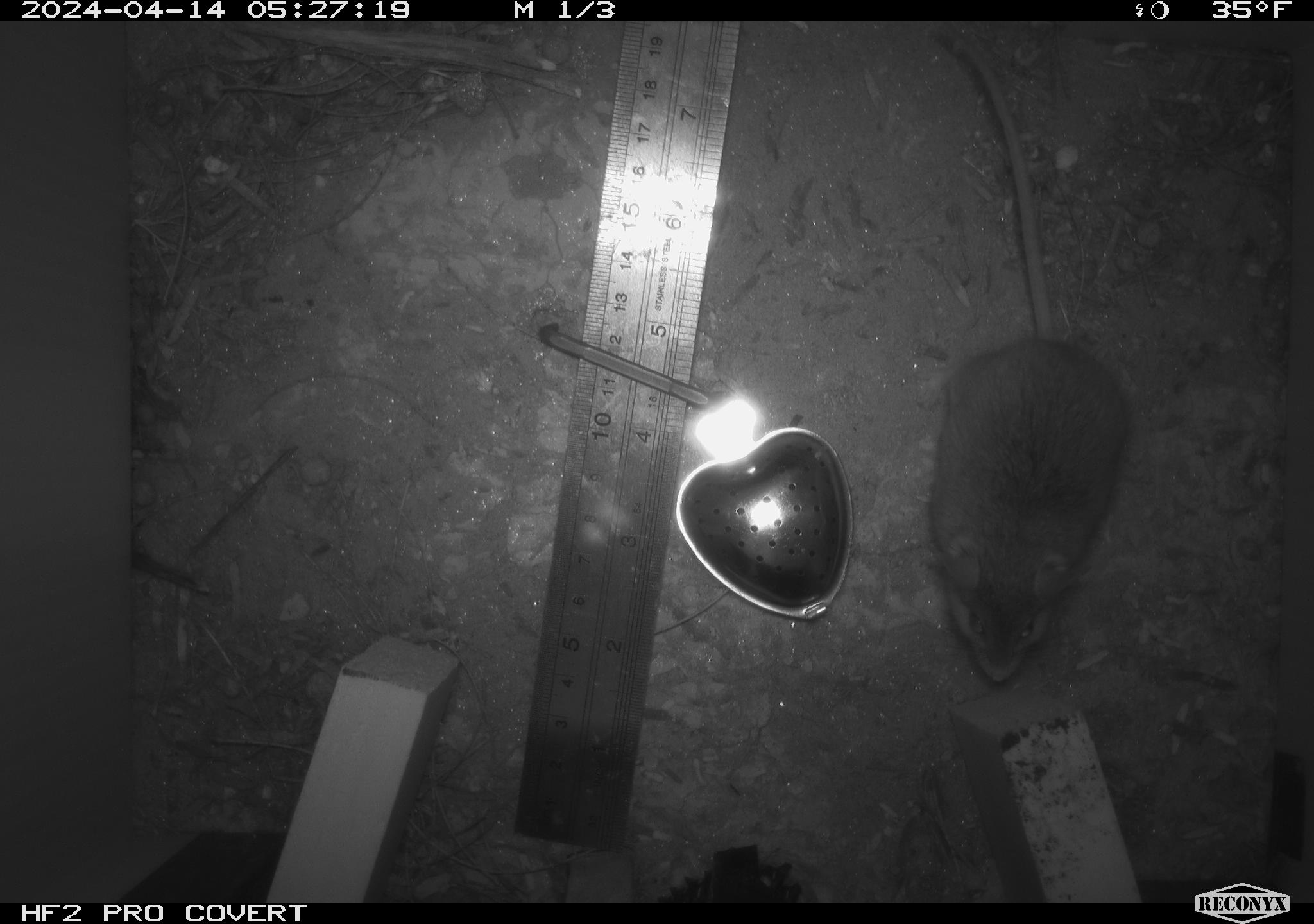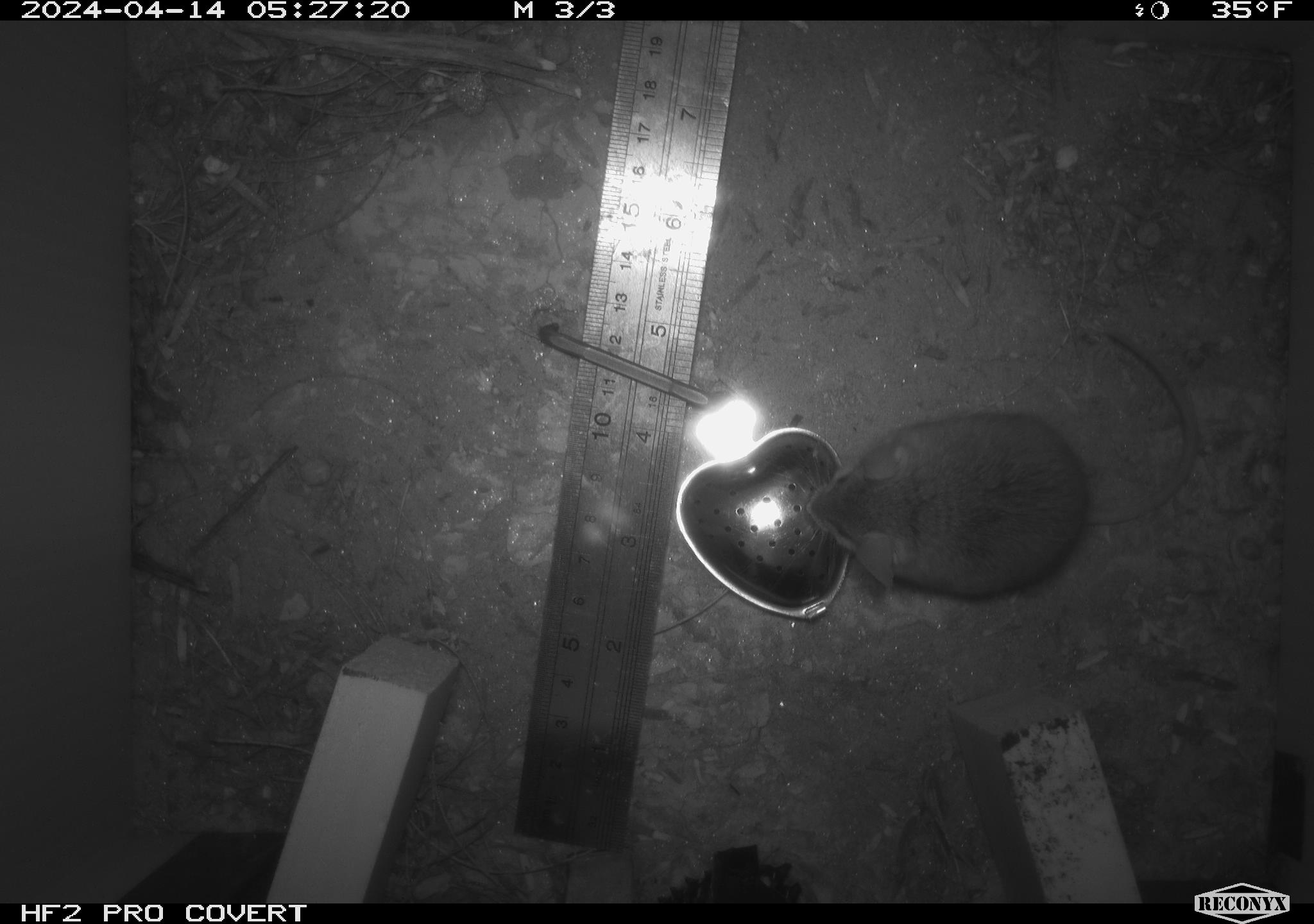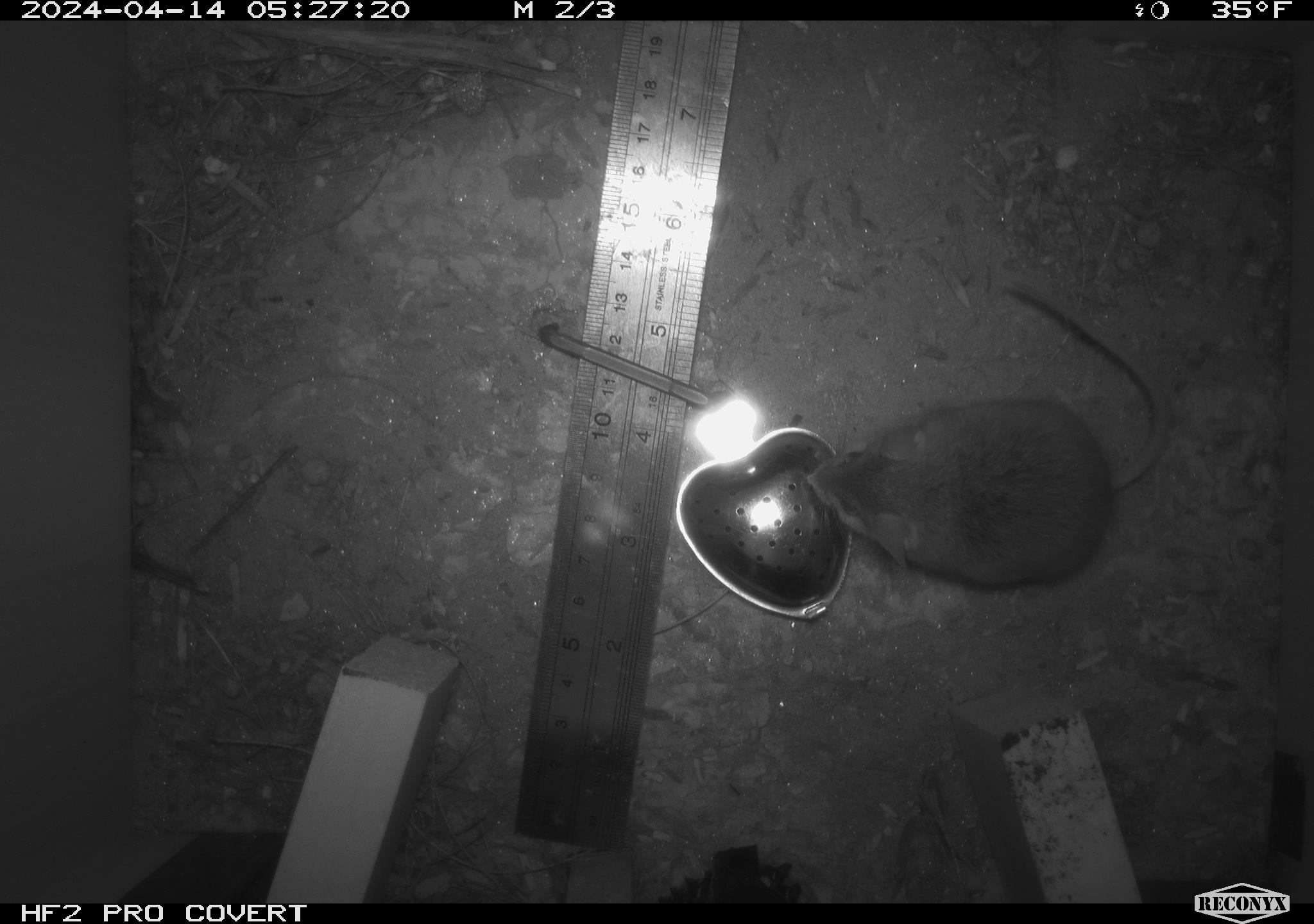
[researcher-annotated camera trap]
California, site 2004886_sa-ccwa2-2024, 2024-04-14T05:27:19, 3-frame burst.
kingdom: Animalia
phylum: Chordata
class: Mammalia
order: Rodentia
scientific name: Rodentia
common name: mouse species